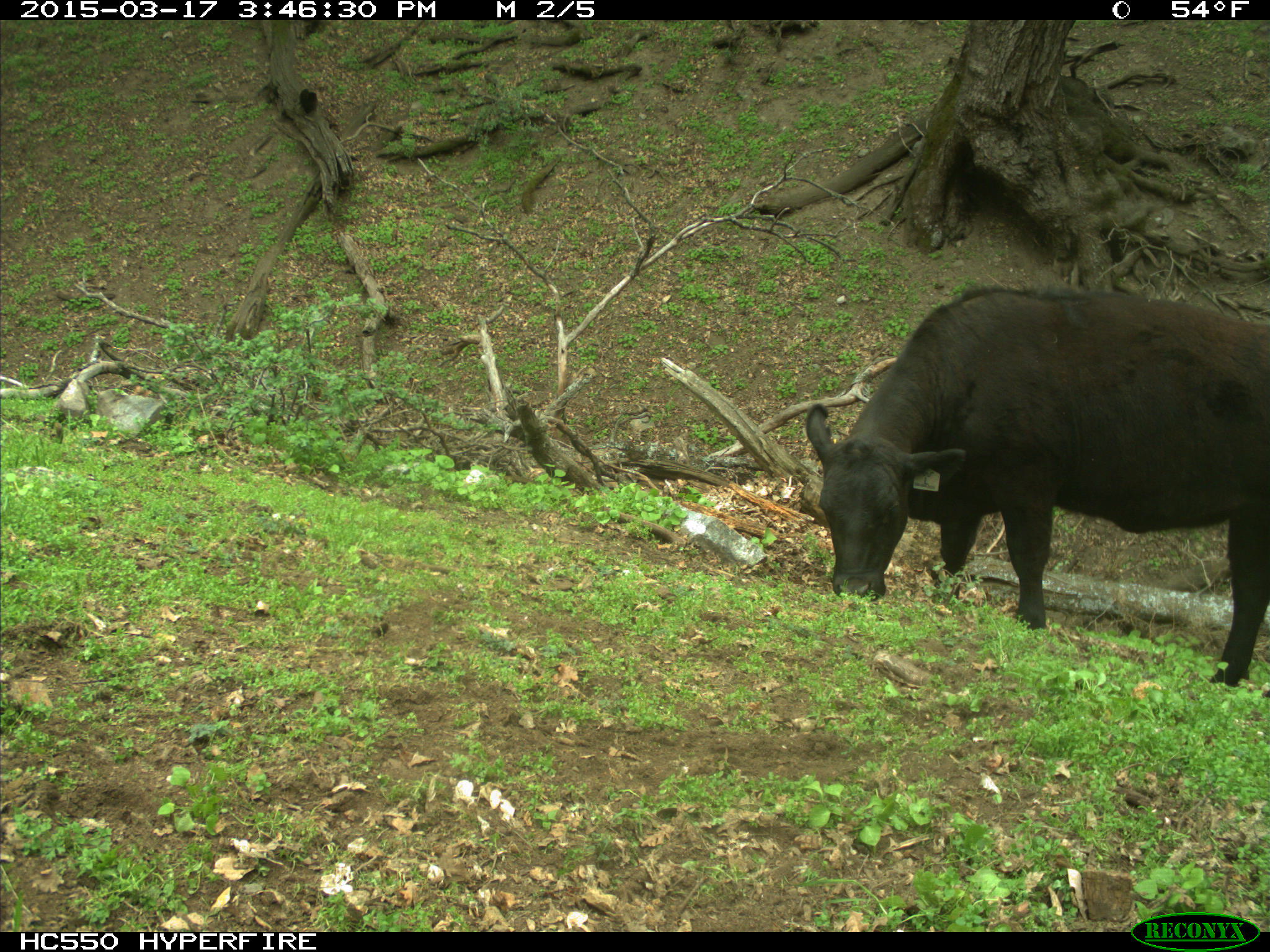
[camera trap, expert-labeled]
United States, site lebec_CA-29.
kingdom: Animalia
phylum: Chordata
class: Mammalia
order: Artiodactyla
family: Bovidae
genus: Bos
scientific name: Bos taurus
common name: domestic cow